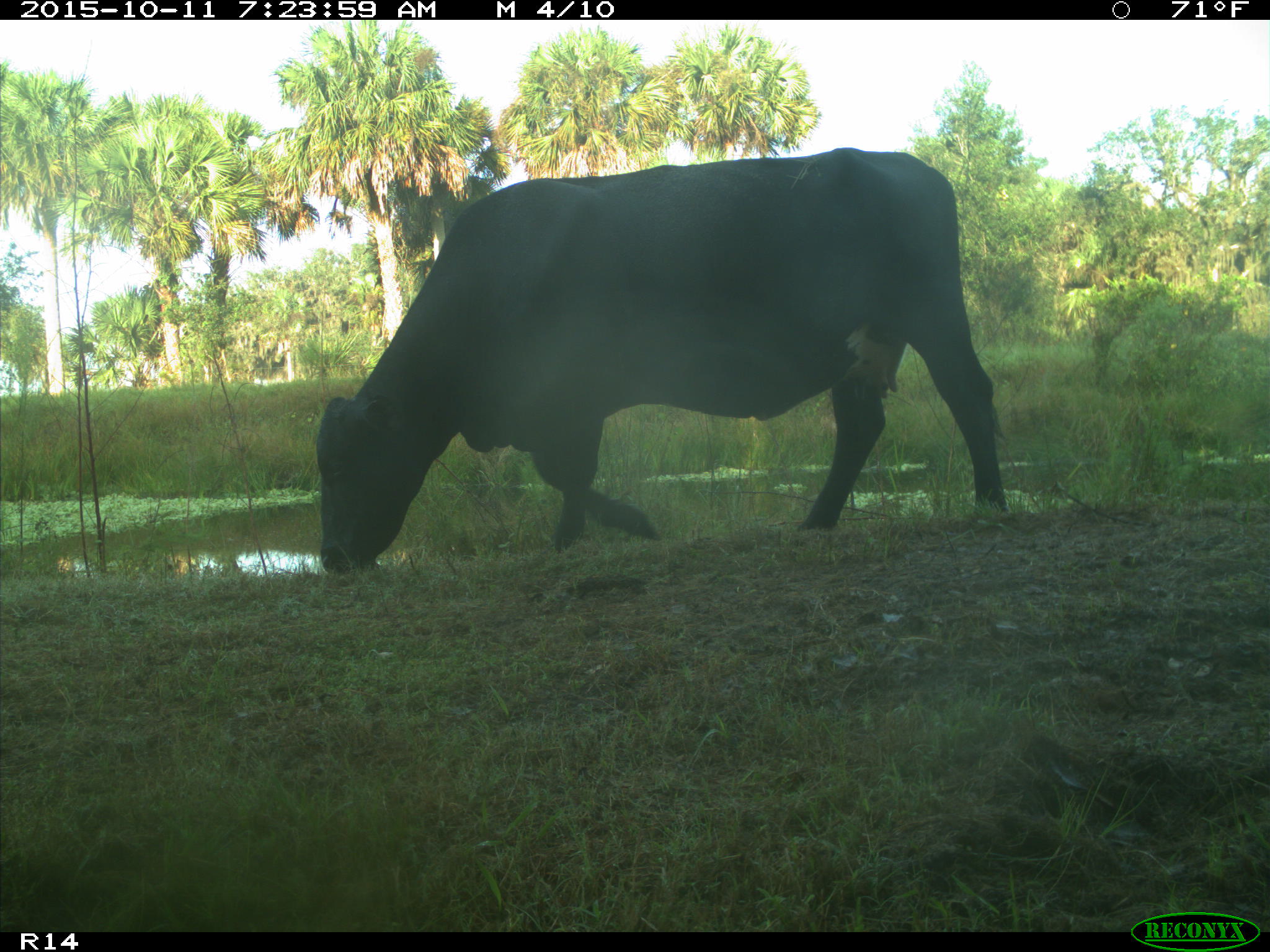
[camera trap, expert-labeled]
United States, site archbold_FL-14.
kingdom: Animalia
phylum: Chordata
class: Mammalia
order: Artiodactyla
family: Bovidae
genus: Bos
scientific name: Bos taurus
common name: domestic cow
Bos taurus (domestic cow).